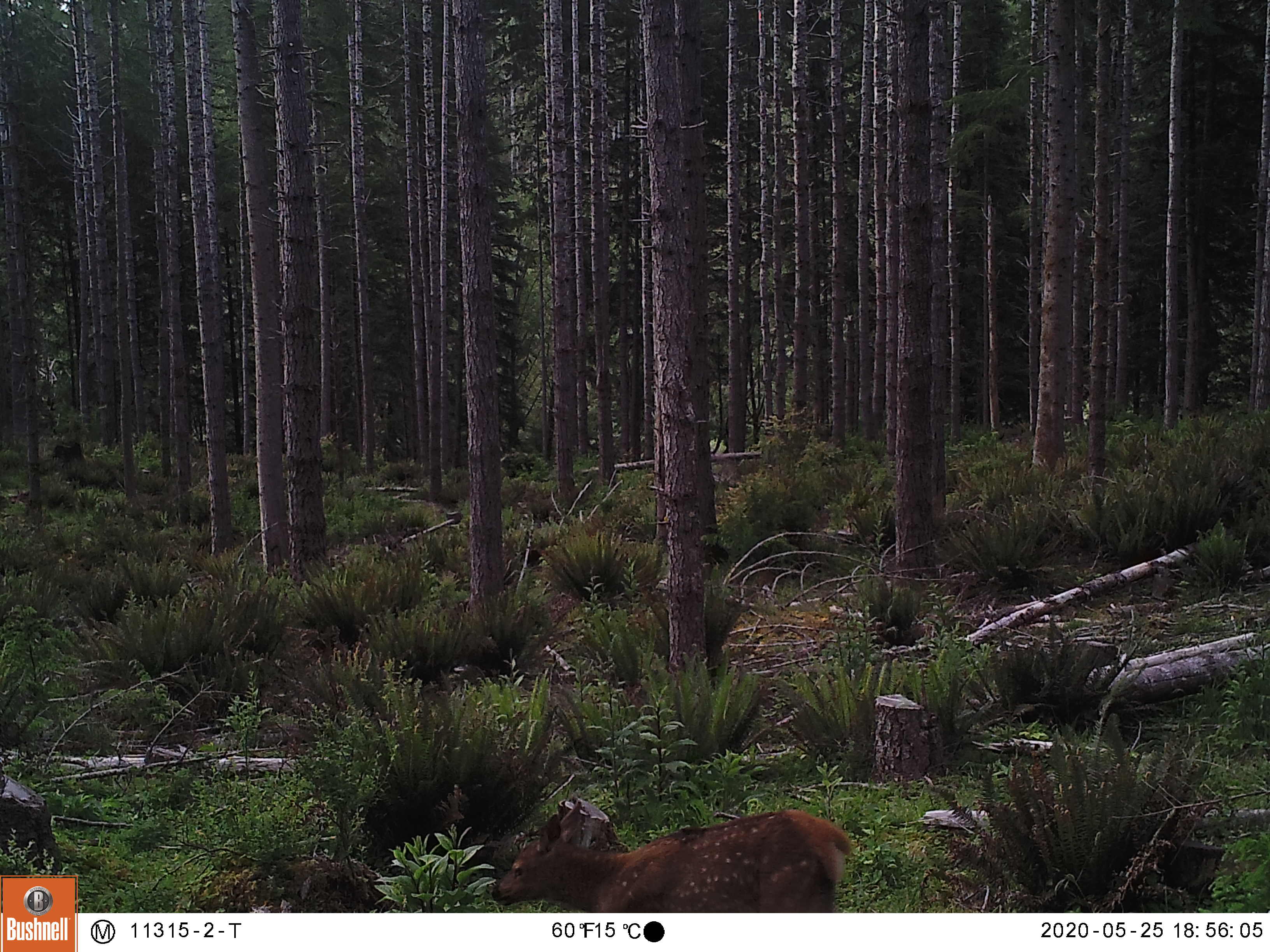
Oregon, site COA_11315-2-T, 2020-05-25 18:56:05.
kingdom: Animalia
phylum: Chordata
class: Mammalia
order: Artiodactyla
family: Cervidae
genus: Cervus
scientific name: Cervus canadensis roosevelti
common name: roosevelt elk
Roosevelt elk (Cervus canadensis roosevelti).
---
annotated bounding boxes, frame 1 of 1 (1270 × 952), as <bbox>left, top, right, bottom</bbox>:
roosevelt elk: <bbox>486, 805, 867, 909</bbox>